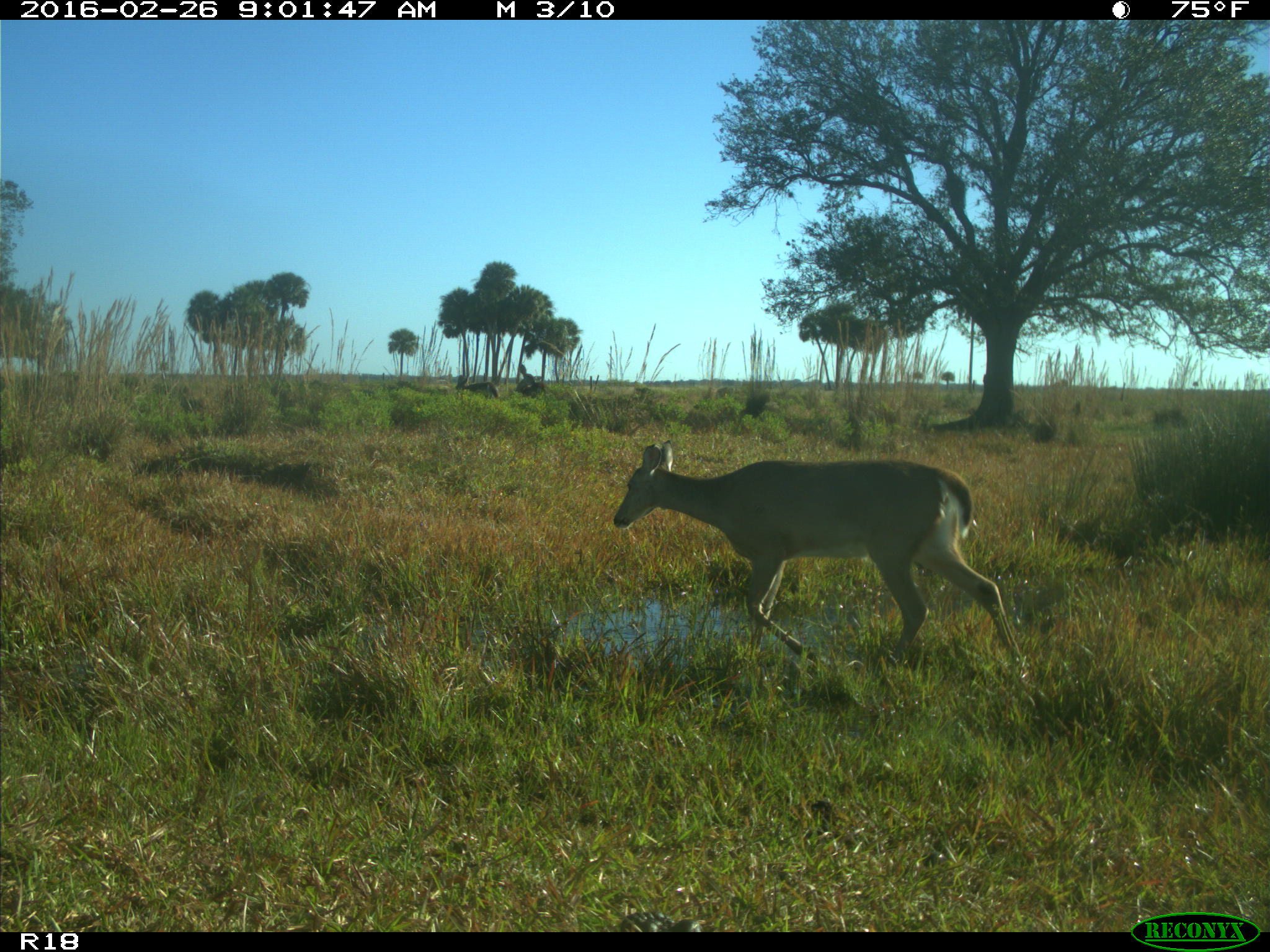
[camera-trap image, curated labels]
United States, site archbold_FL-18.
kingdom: Animalia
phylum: Chordata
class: Mammalia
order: Artiodactyla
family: Cervidae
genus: Odocoileus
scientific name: Odocoileus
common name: deer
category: unidentified deer